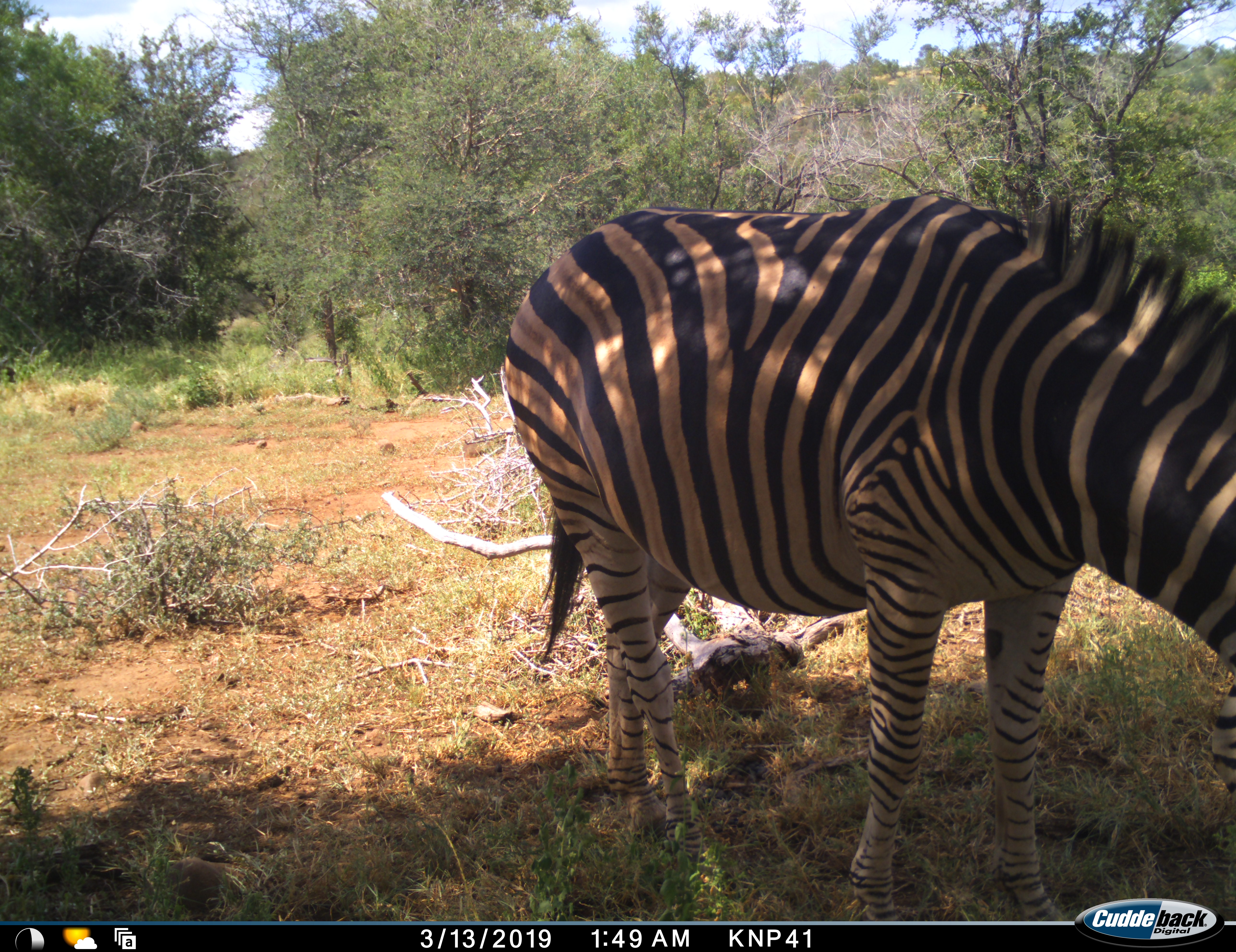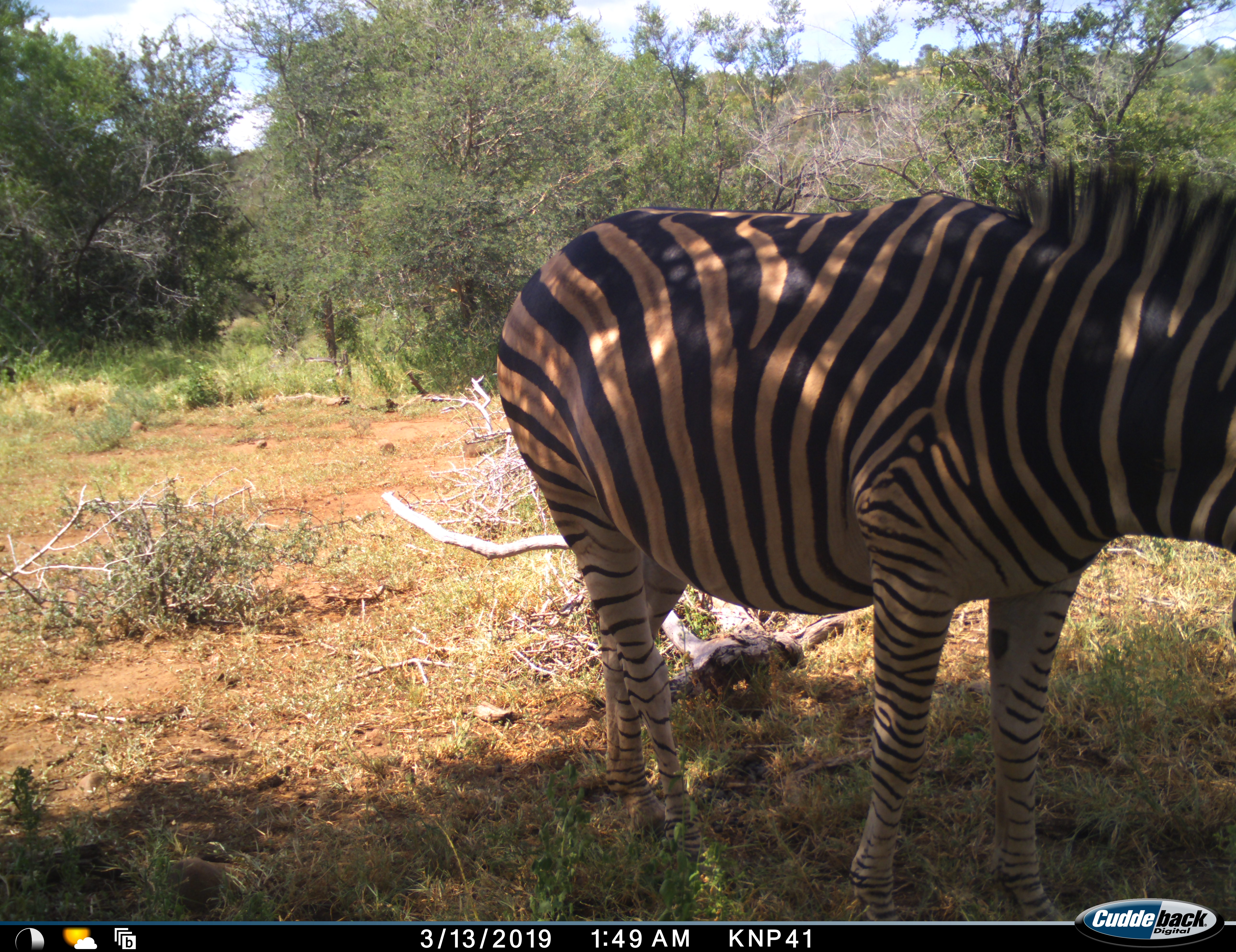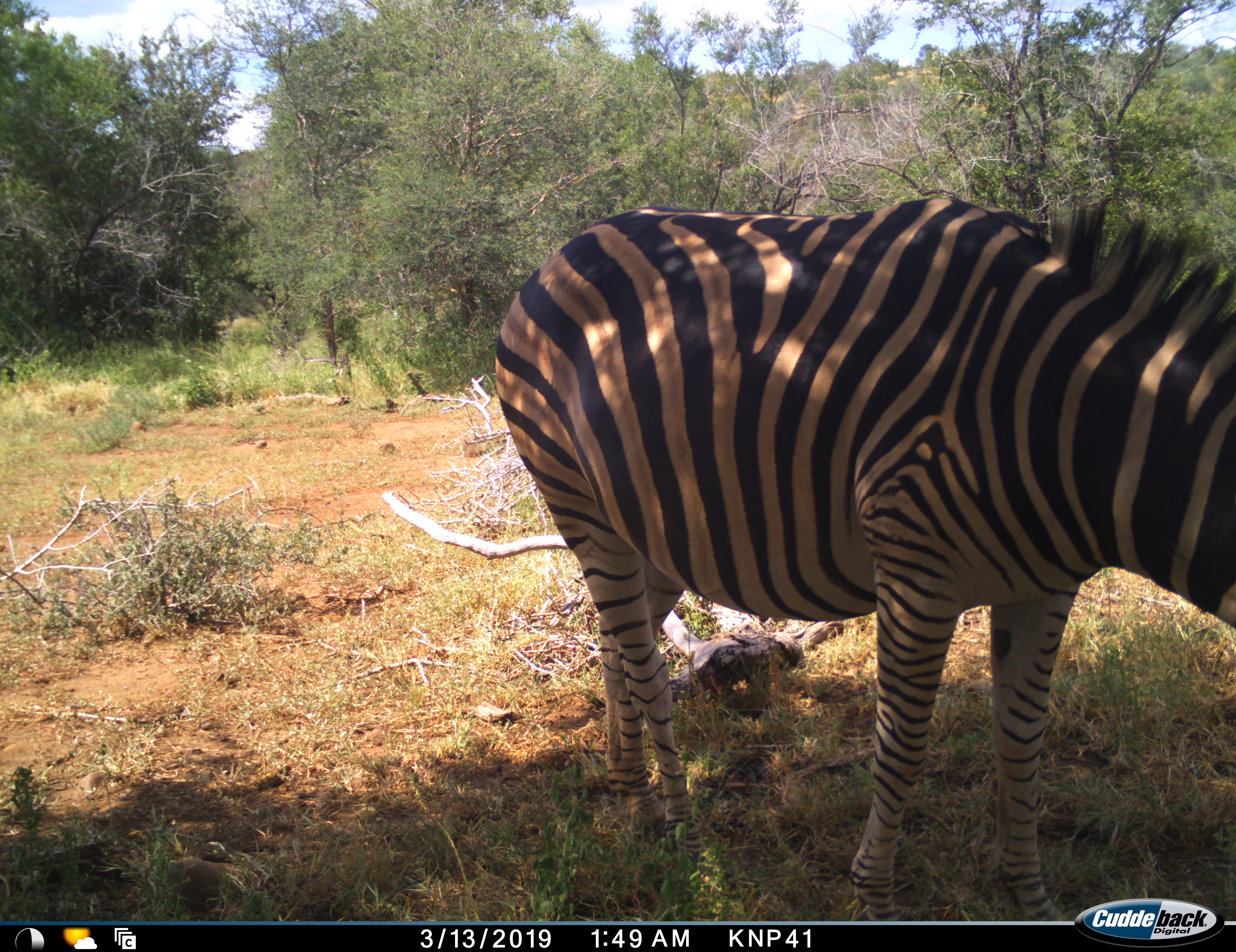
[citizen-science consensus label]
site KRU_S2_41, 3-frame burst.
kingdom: Animalia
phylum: Chordata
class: Mammalia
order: Perissodactyla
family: Equidae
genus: Equus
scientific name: Equus quagga burchellii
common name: burchell's zebra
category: zebraburchells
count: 1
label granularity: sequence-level